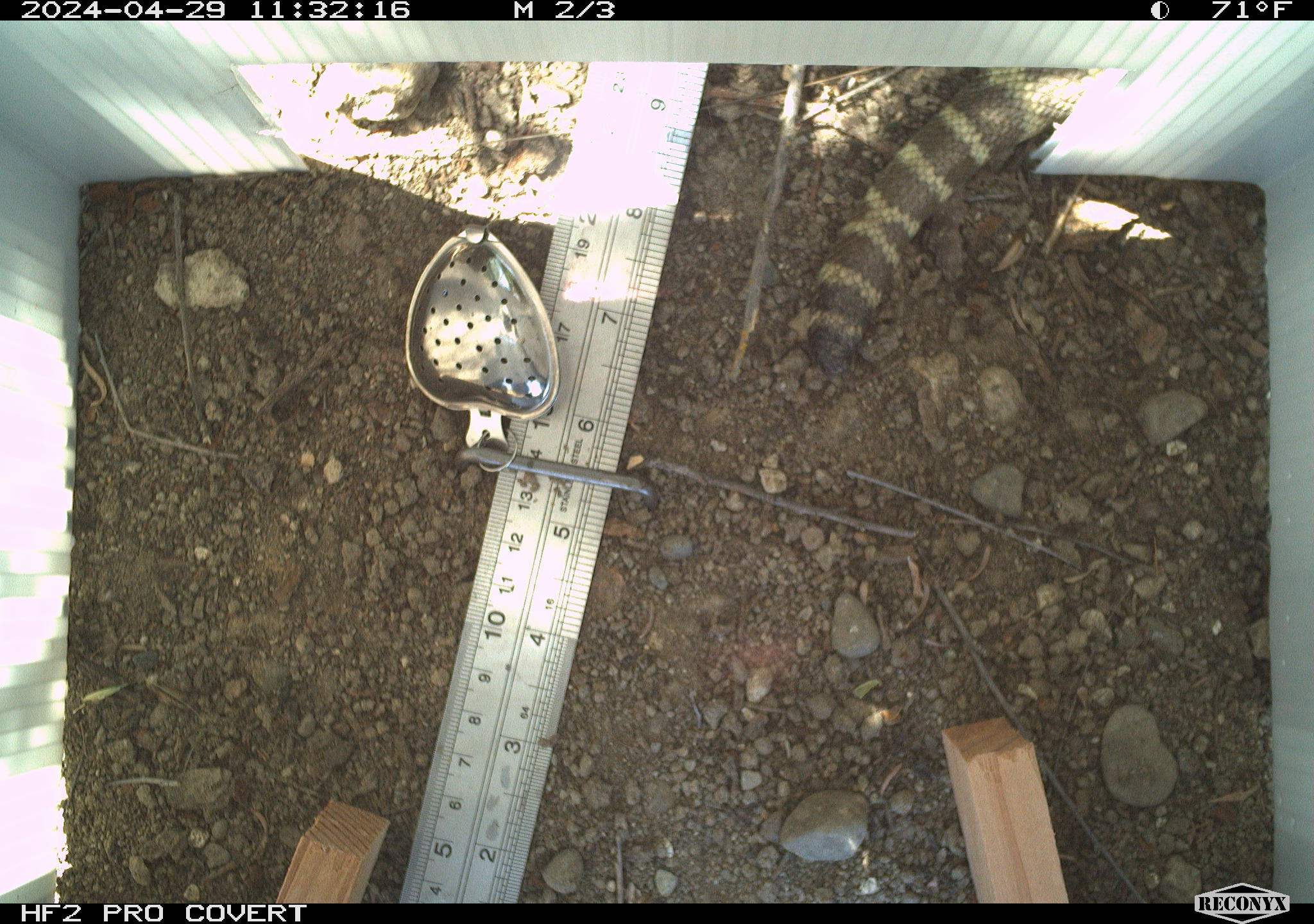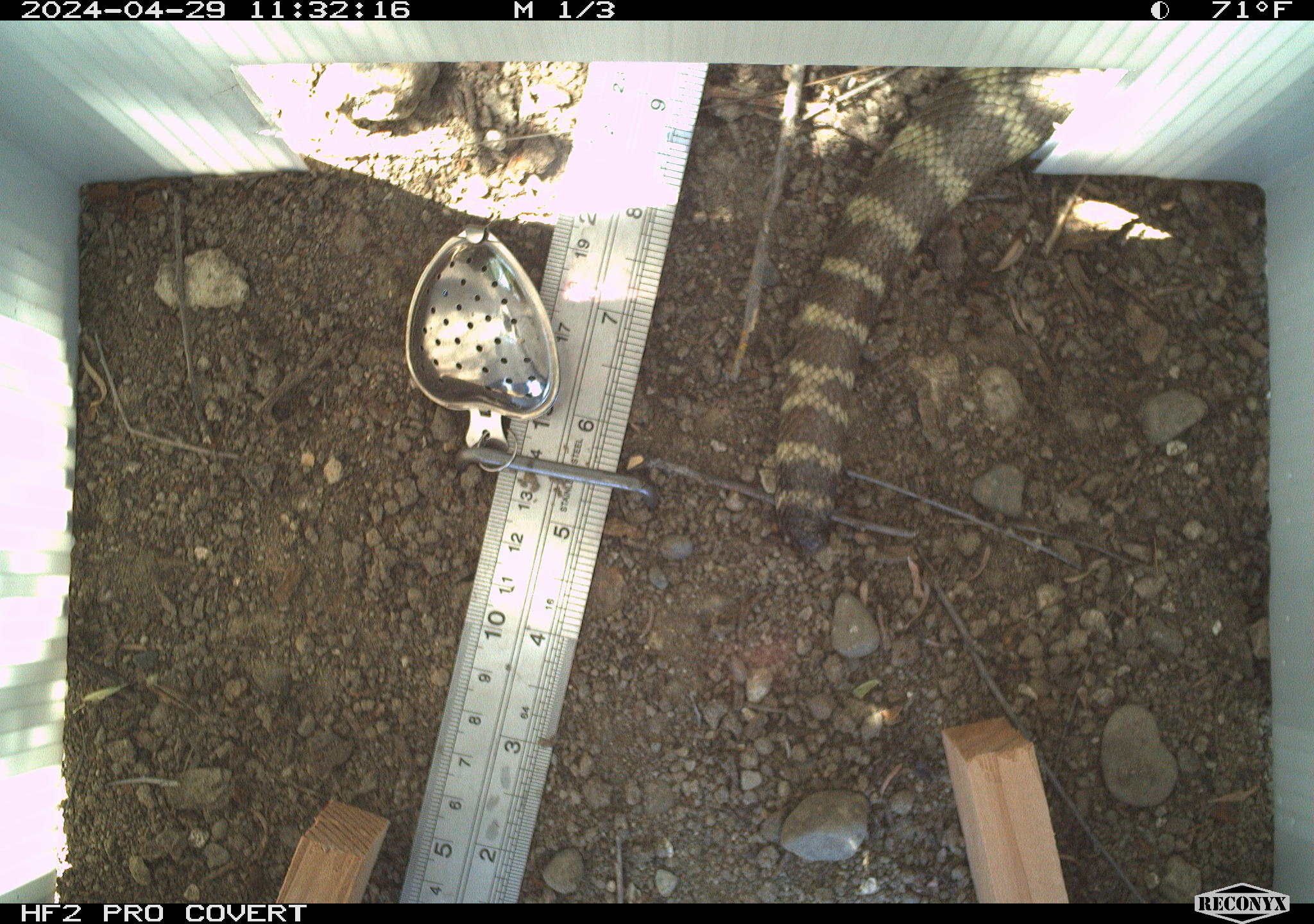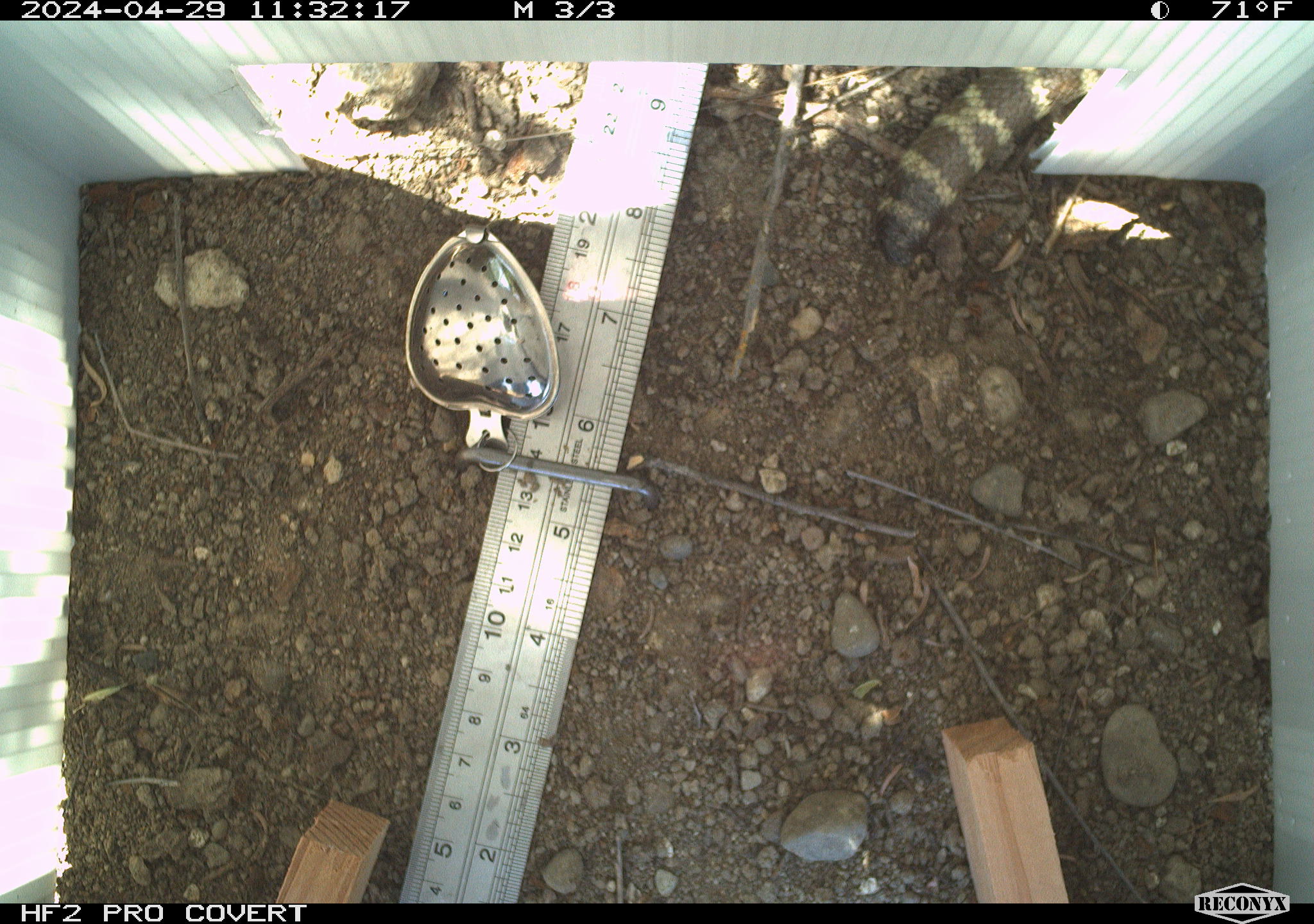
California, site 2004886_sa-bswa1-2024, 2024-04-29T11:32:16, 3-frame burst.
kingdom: Animalia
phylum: Chordata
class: Reptilia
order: Squamata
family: Viperidae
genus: Crotalus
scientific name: Crotalus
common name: rattlers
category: crotalus species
Crotalus species (rattlers) (Crotalus).